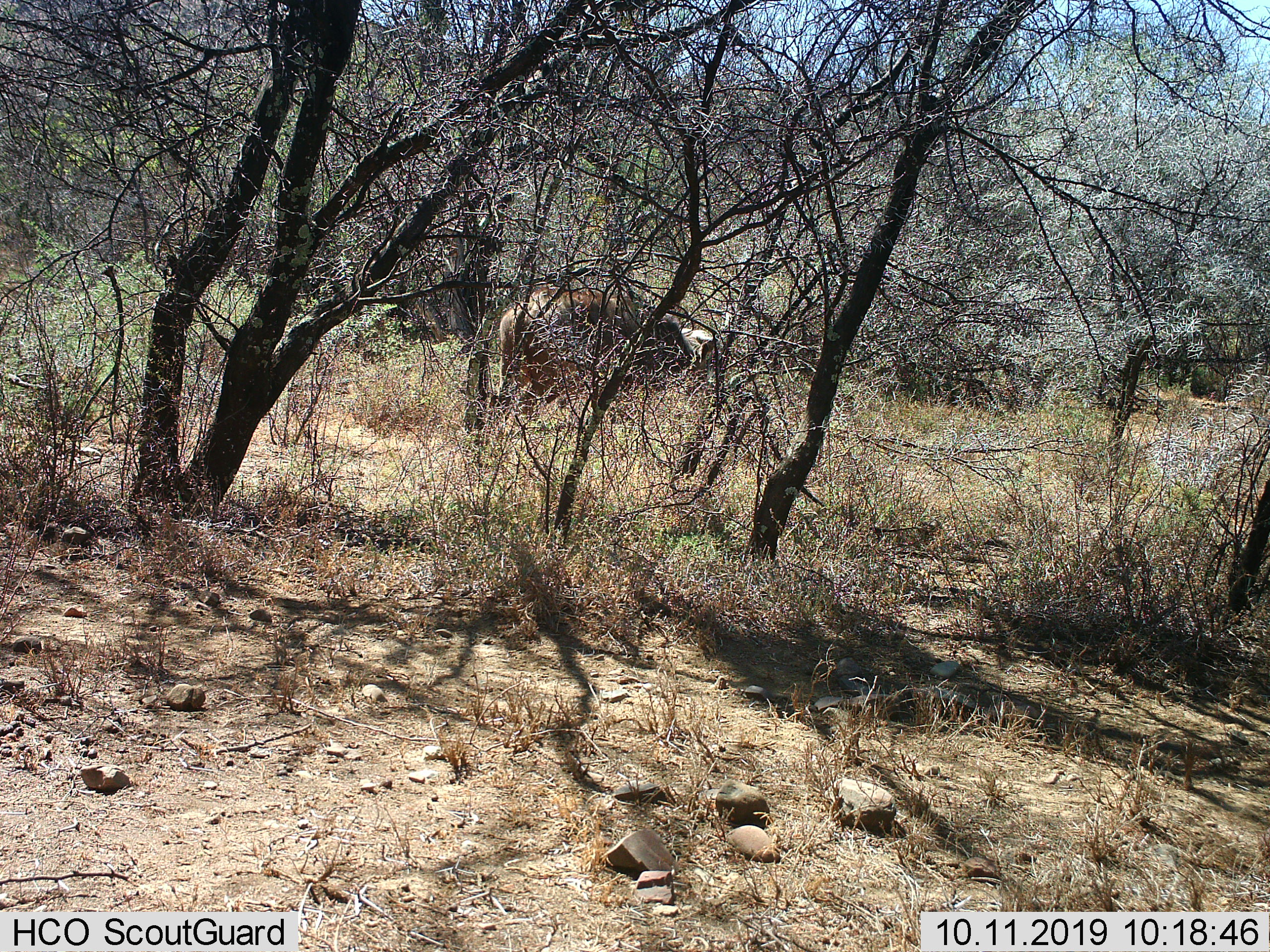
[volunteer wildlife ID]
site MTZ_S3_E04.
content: unidentified animal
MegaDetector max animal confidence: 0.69